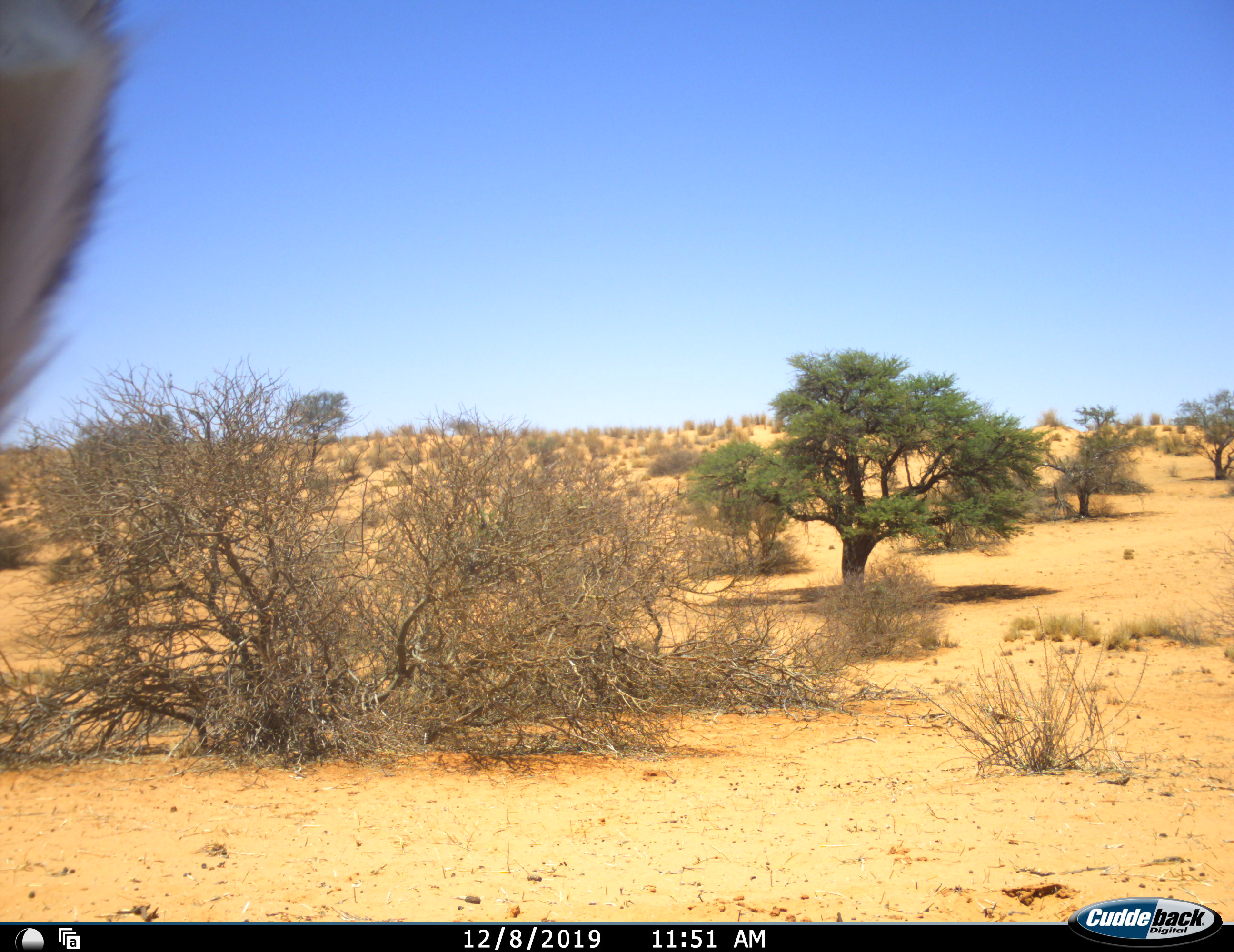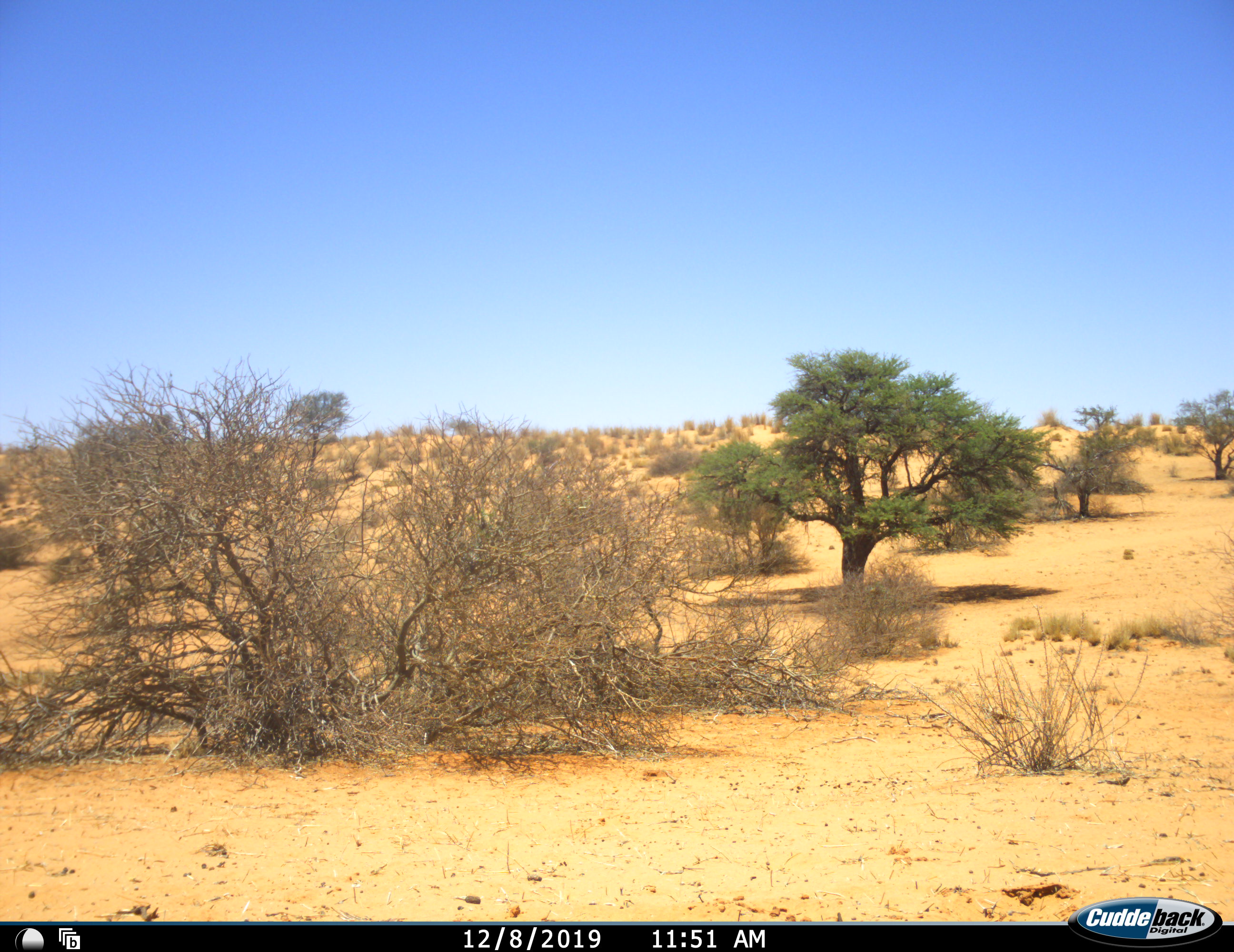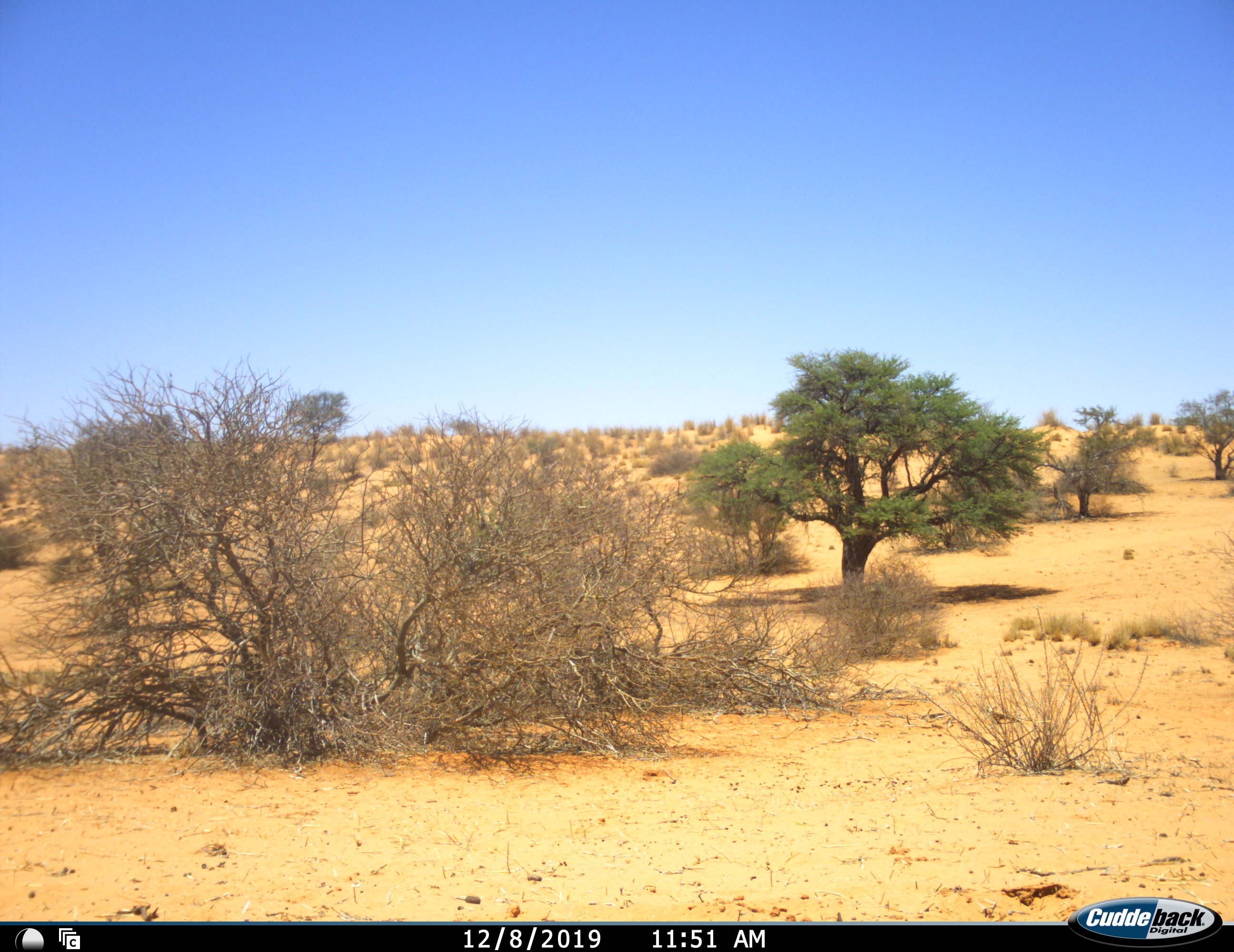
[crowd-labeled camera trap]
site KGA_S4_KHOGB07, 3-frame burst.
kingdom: Animalia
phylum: Chordata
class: Mammalia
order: Artiodactyla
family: Bovidae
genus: Antidorcas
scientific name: Antidorcas marsupialis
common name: springbok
Springbok (Antidorcas marsupialis), count 1. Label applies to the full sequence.